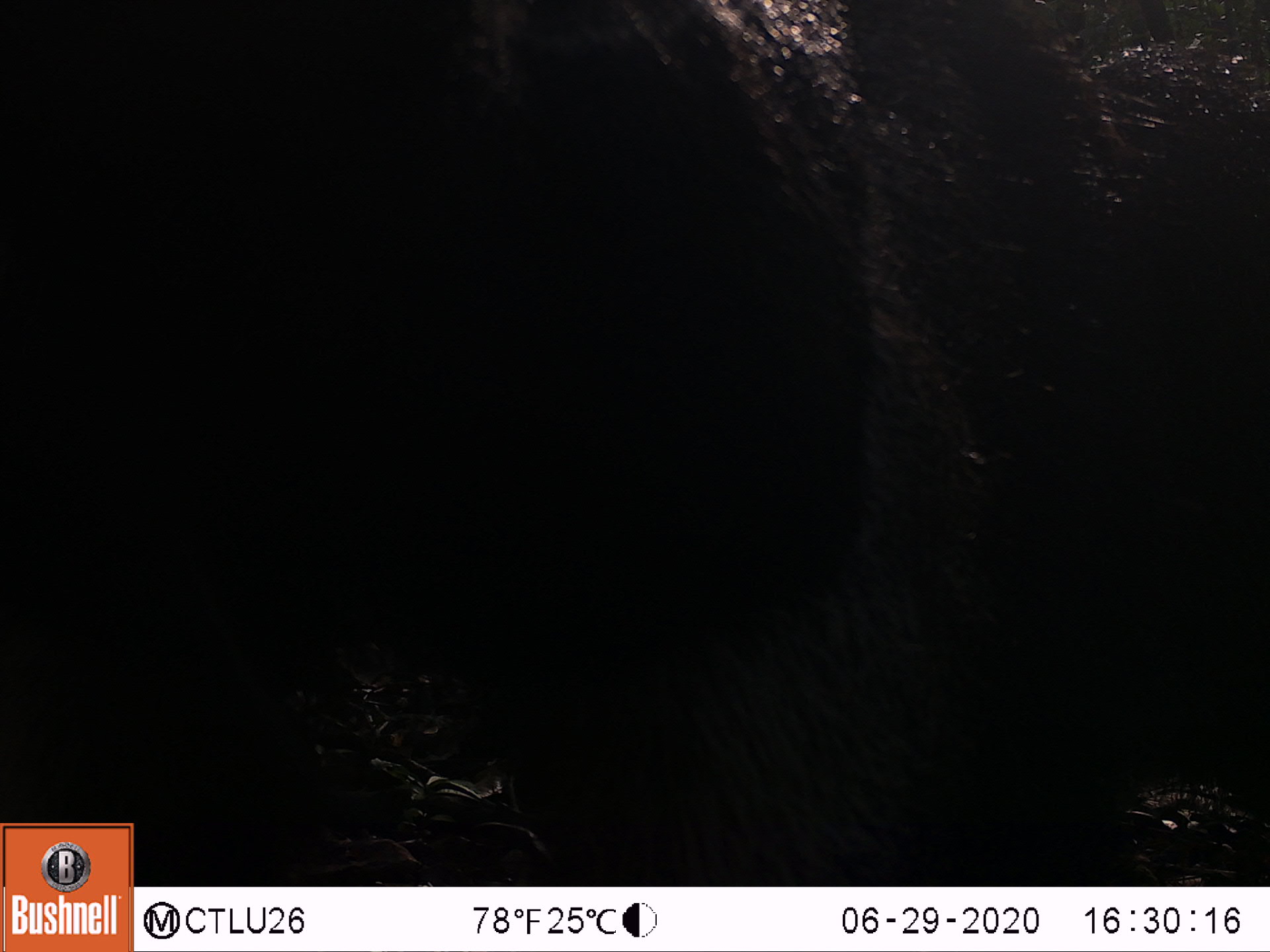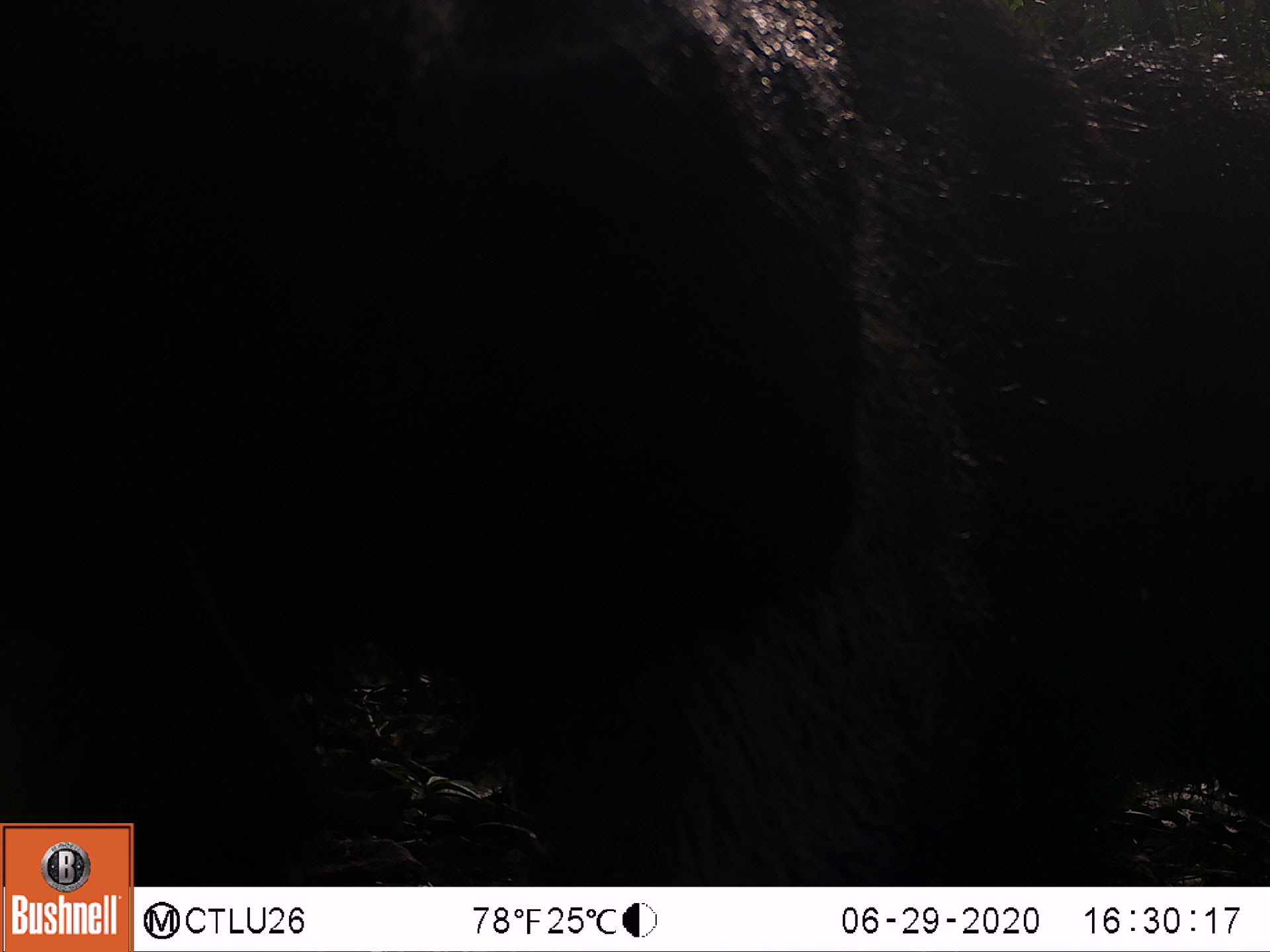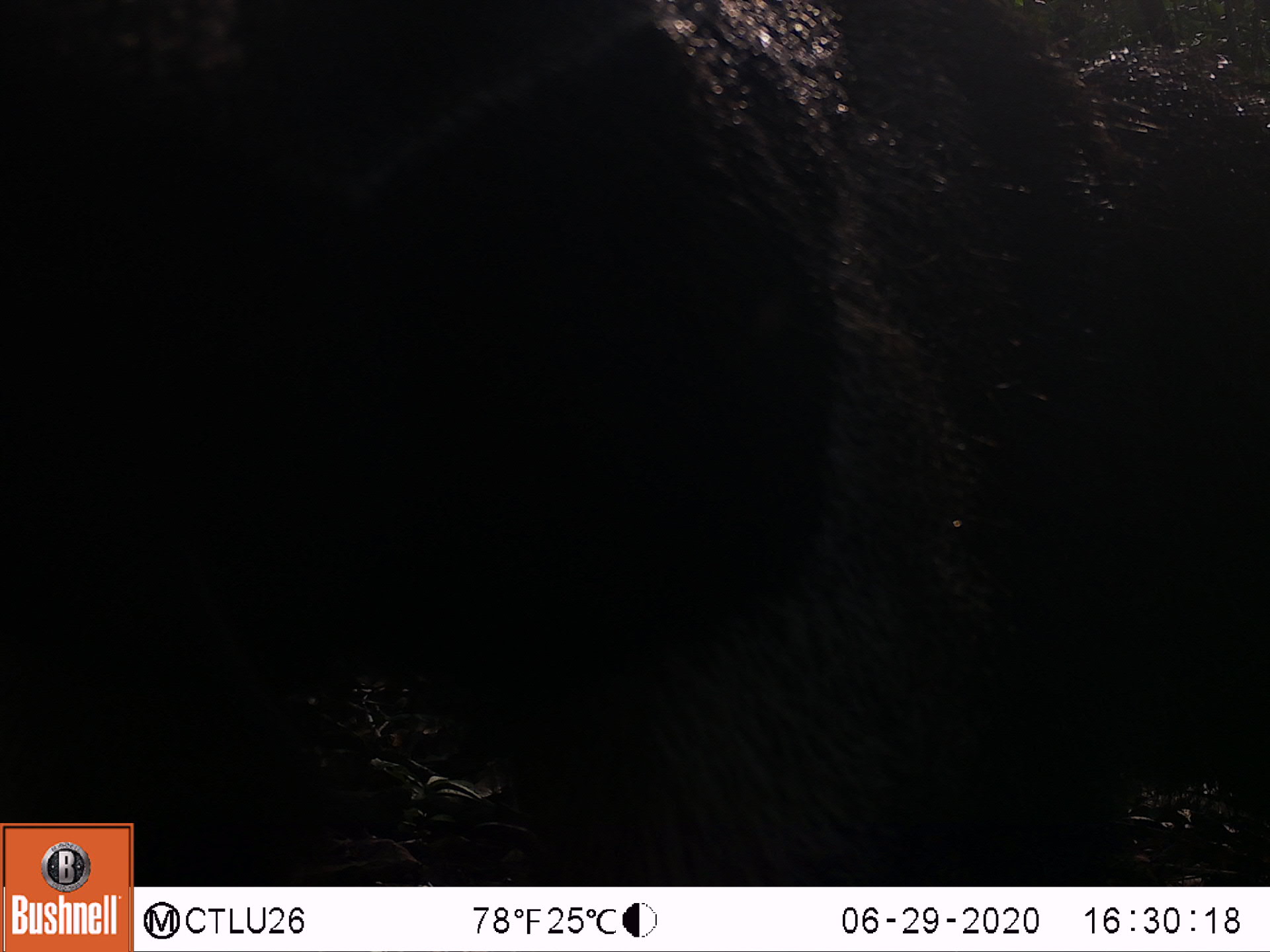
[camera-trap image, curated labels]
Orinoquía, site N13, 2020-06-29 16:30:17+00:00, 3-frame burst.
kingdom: Animalia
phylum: Chordata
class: Mammalia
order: Pilosa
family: Myrmecophagidae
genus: Myrmecophaga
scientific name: Myrmecophaga tridactyla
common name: giant anteater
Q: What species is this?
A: Giant anteater (Myrmecophaga tridactyla).